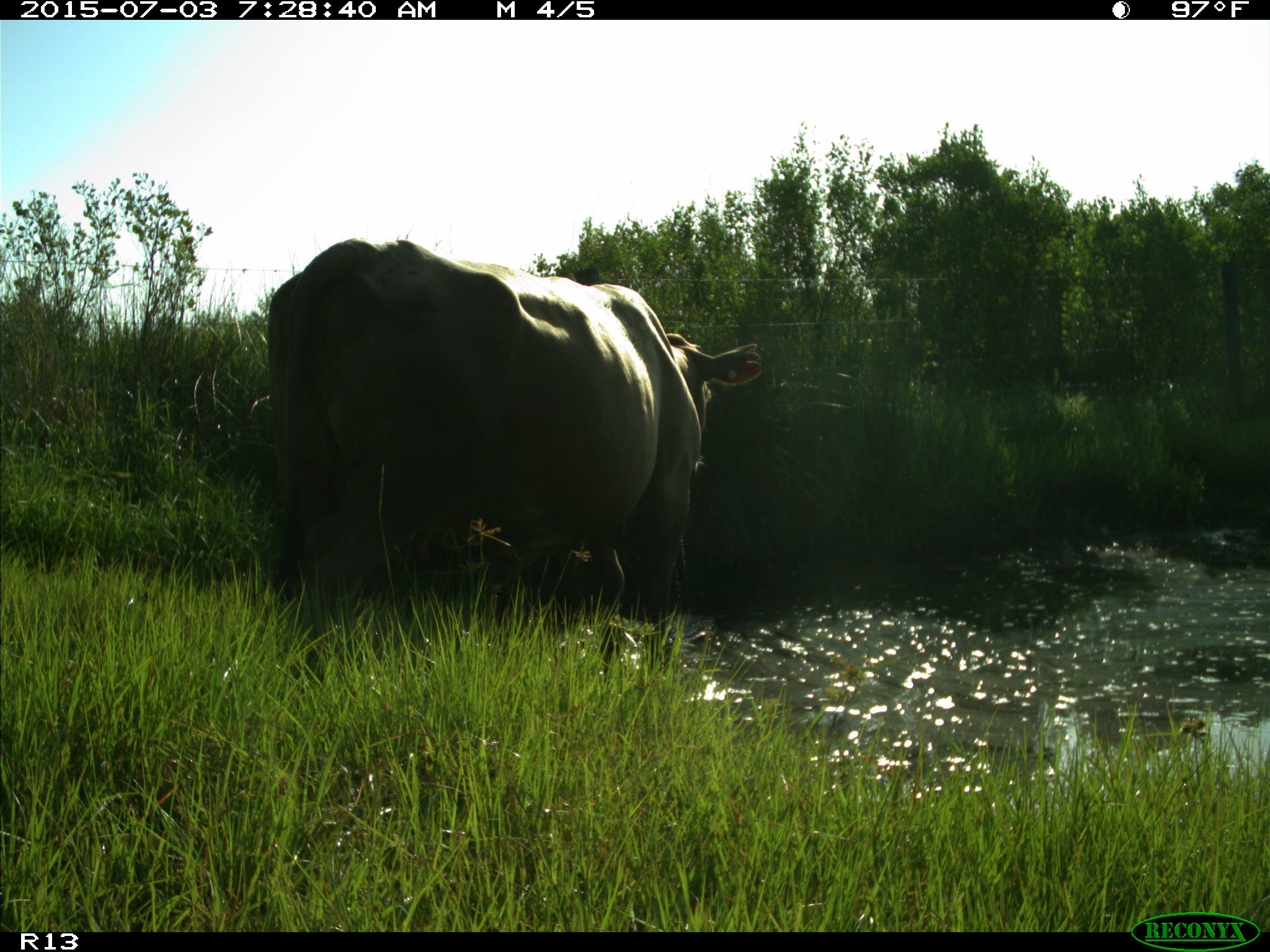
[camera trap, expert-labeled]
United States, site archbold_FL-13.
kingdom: Animalia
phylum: Chordata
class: Mammalia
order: Artiodactyla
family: Bovidae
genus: Bos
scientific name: Bos taurus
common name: domestic cow